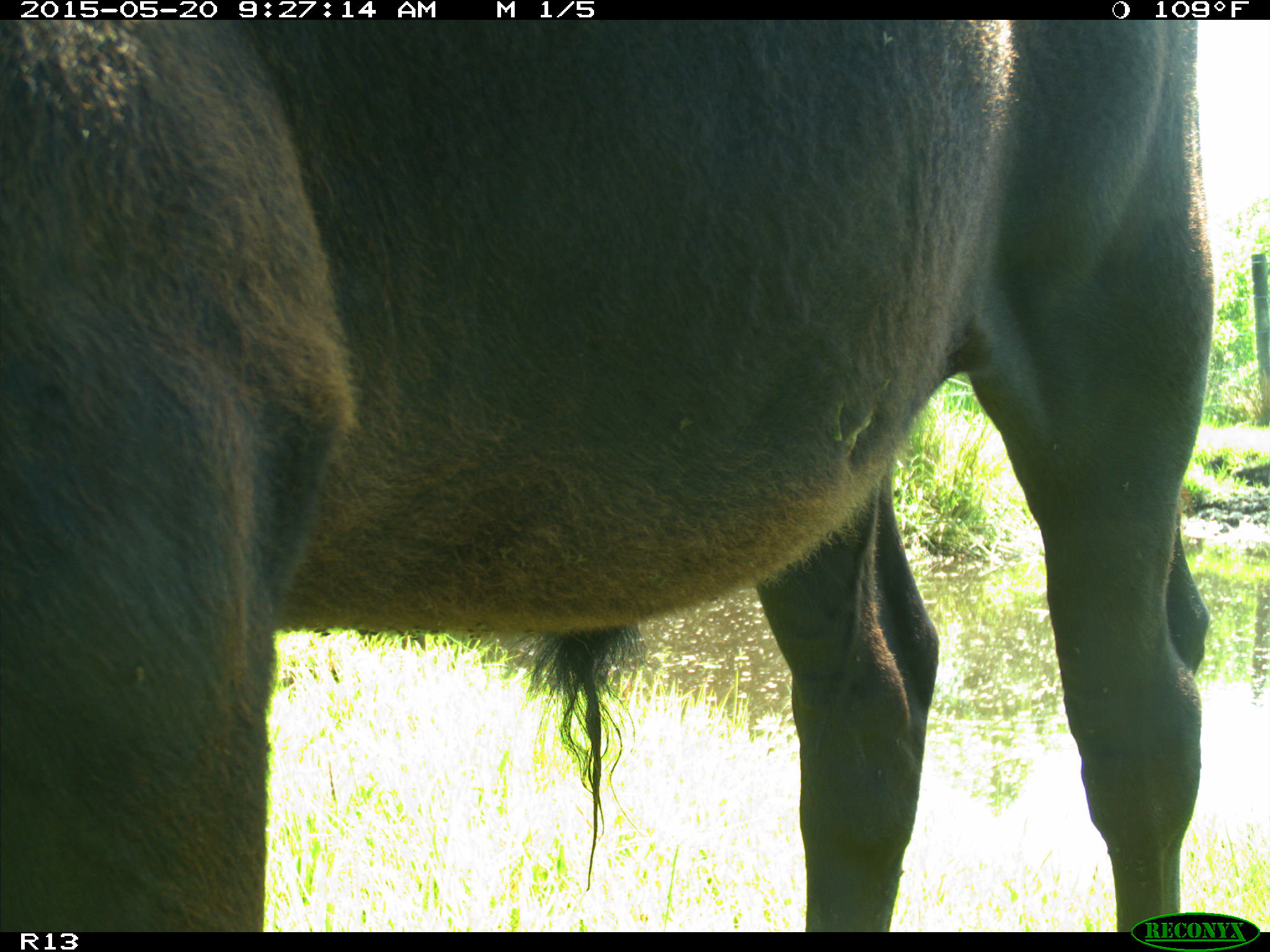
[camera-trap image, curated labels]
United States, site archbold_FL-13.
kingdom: Animalia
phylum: Chordata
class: Mammalia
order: Artiodactyla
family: Bovidae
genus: Bos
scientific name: Bos taurus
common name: domestic cow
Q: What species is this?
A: Bos taurus (domestic cow).